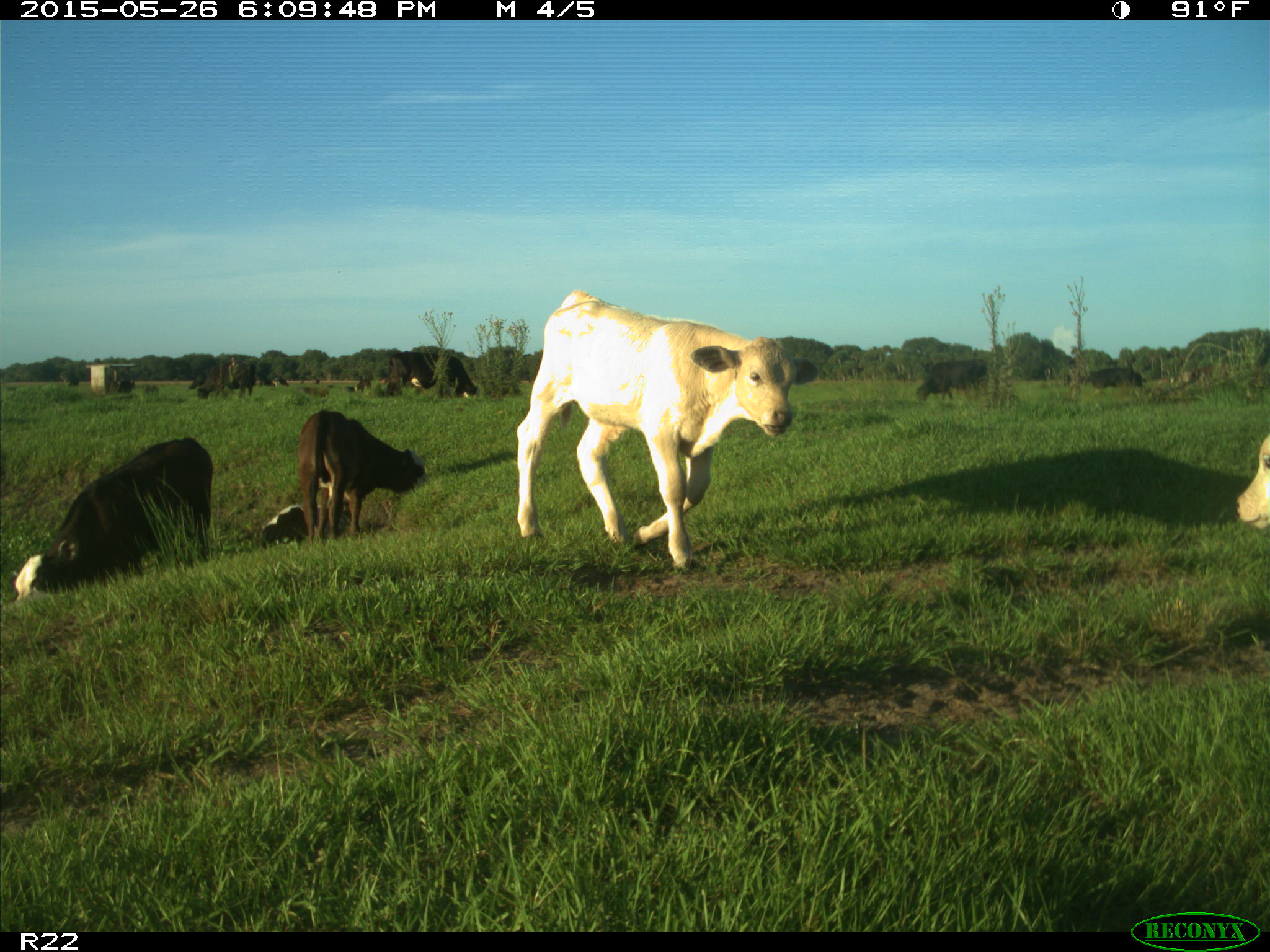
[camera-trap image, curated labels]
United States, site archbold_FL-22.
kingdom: Animalia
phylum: Chordata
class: Mammalia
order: Artiodactyla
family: Bovidae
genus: Bos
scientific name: Bos taurus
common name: domestic cow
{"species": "Bos taurus (domestic cow)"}